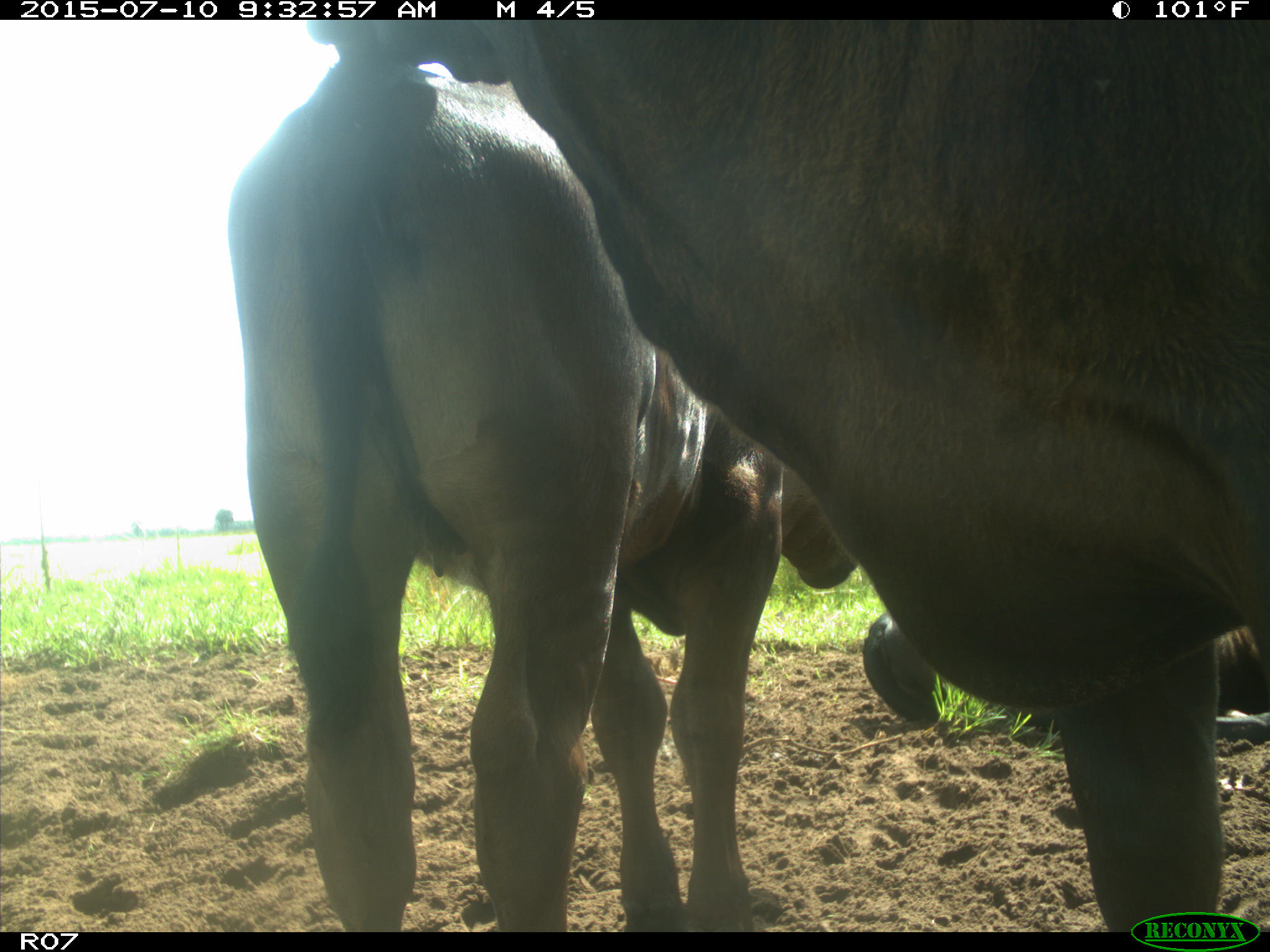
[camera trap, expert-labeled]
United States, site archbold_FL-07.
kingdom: Animalia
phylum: Chordata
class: Mammalia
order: Artiodactyla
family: Bovidae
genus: Bos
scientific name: Bos taurus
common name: domestic cow